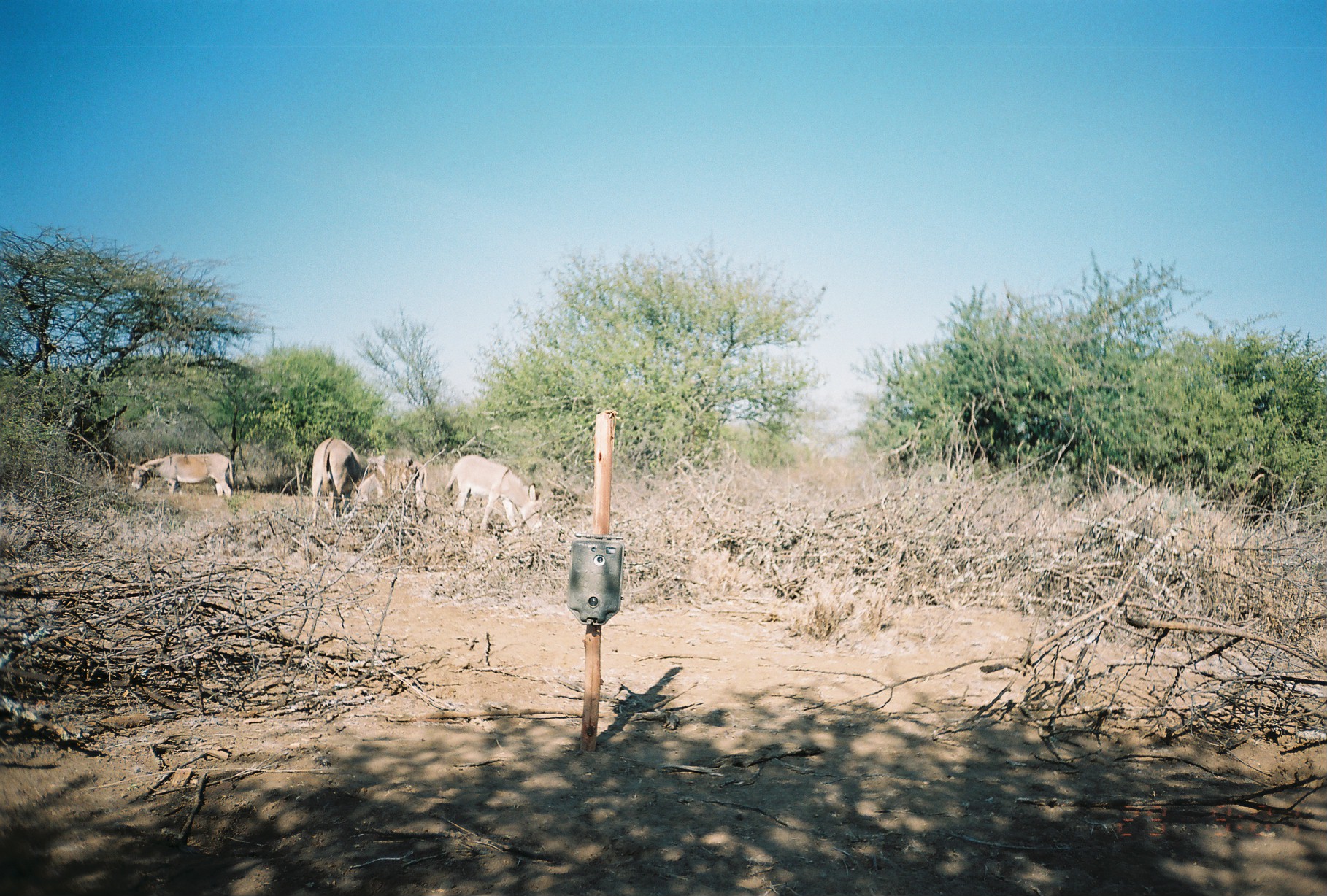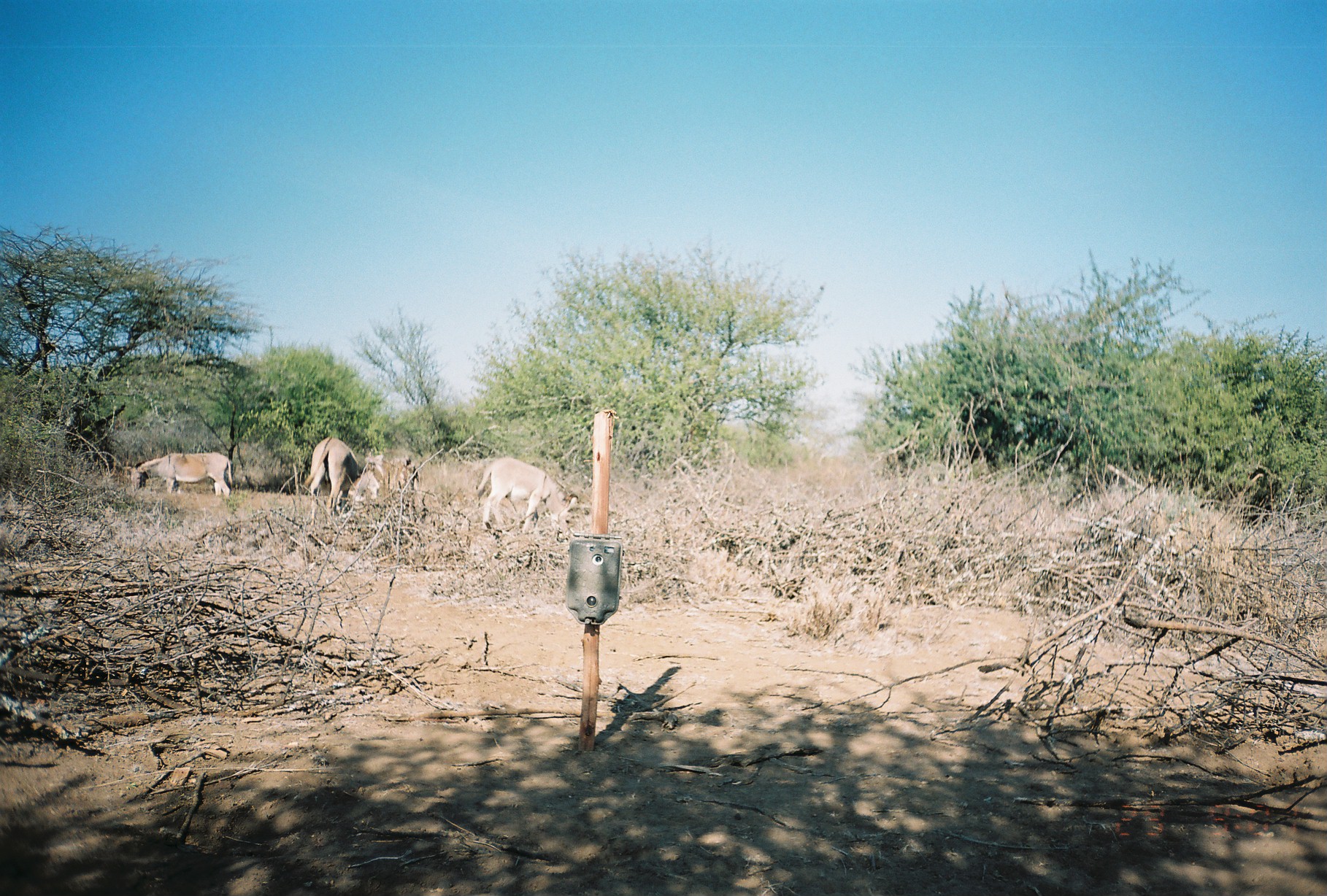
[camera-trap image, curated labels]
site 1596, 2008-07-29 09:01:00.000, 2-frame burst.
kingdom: Animalia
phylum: Chordata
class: Mammalia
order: Perissodactyla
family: Equidae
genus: Equus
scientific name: Equus africanus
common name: african wild ass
Equus africanus (african wild ass), count 4.